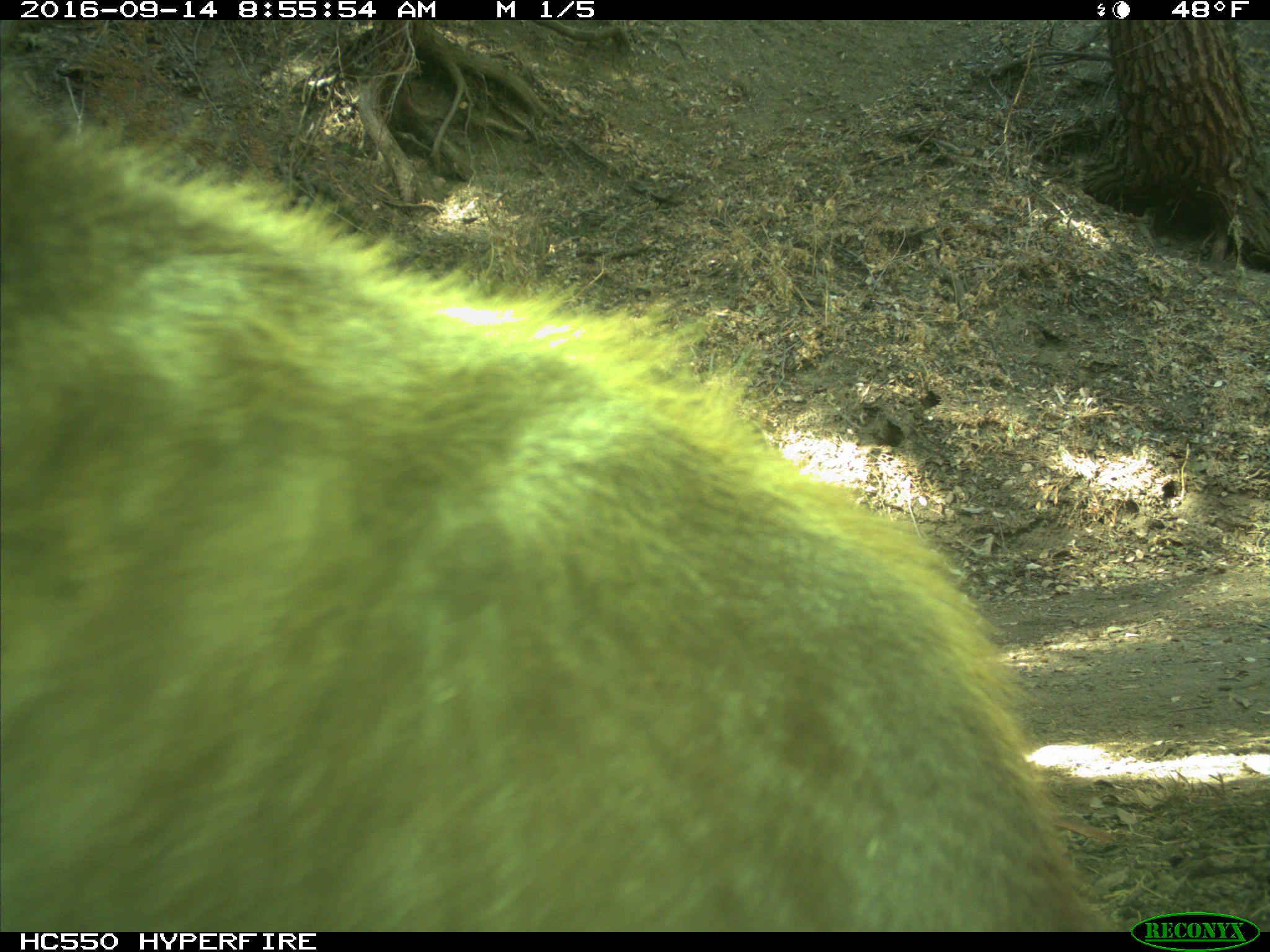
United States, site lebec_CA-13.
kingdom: Animalia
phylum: Chordata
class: Mammalia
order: Carnivora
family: Ursidae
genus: Ursus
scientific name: Ursus americanus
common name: american black bear